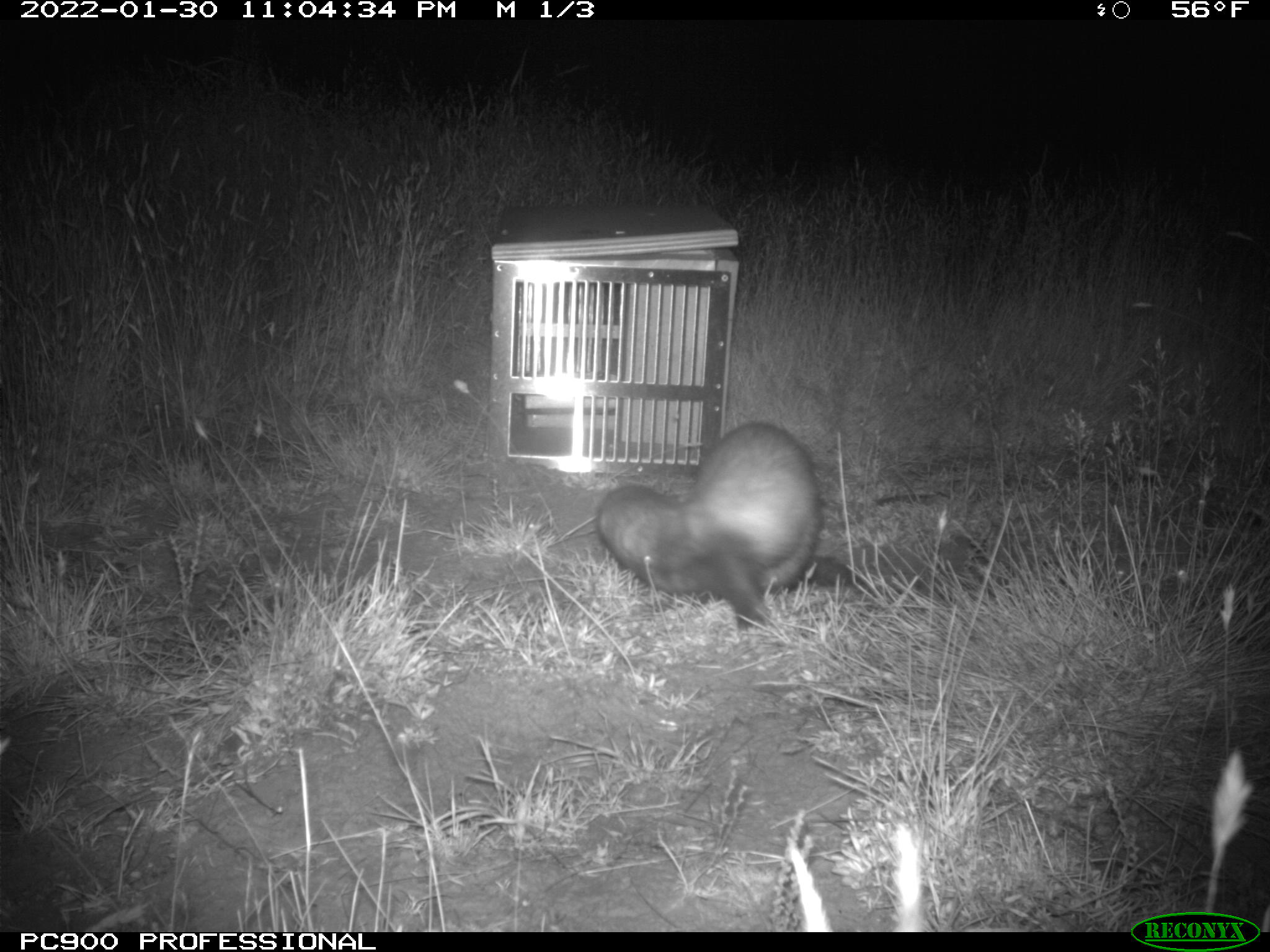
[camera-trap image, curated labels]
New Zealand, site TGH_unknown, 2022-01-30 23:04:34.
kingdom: Animalia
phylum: Chordata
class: Mammalia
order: Carnivora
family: Mustelidae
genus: Mustela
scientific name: Mustela furo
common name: ferret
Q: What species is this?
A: Ferret (Mustela furo).